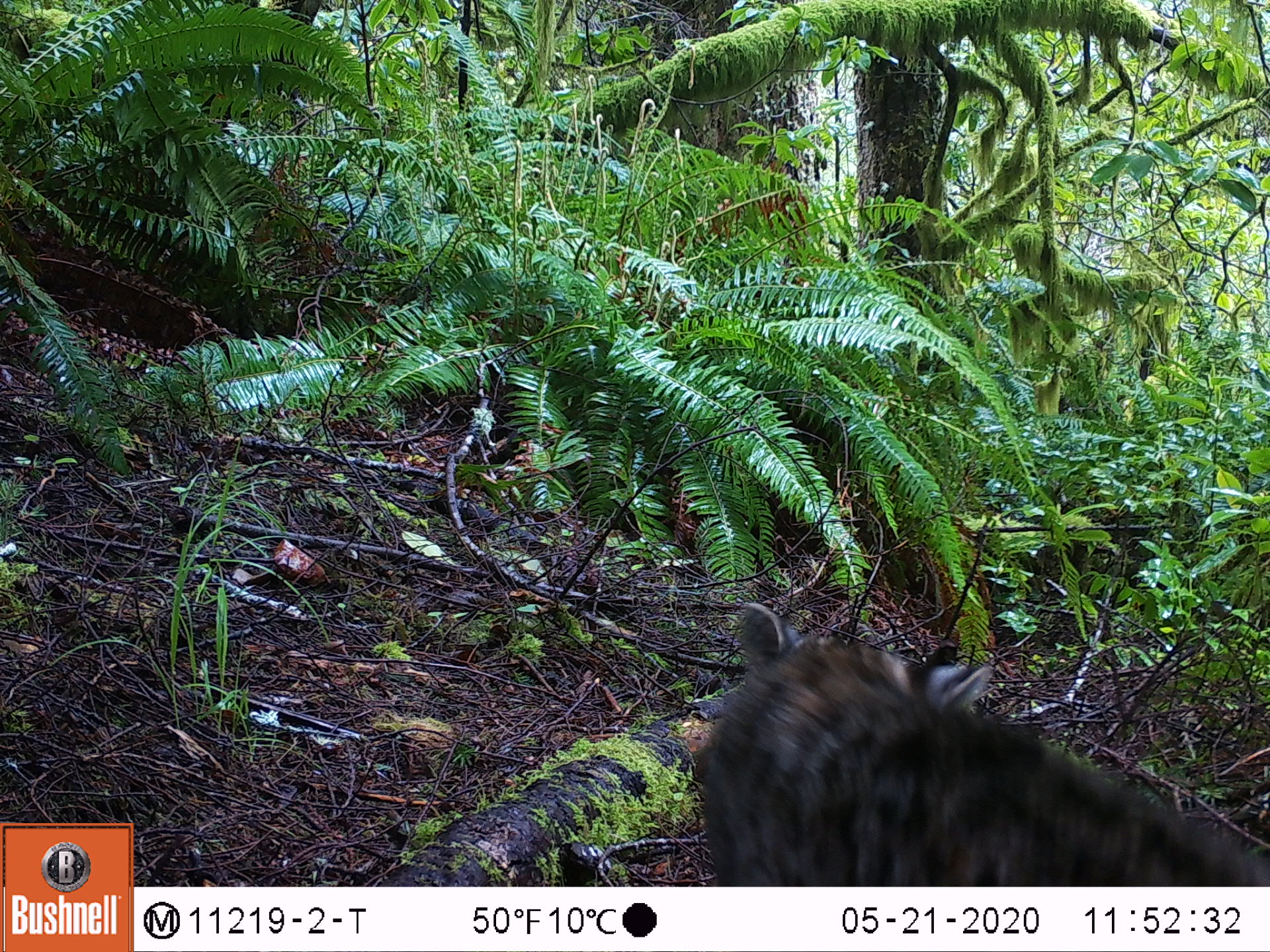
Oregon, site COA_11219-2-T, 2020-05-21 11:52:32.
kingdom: Animalia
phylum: Chordata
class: Mammalia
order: Carnivora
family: Felidae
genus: Lynx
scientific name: Lynx rufus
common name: bobcat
Bobcat (Lynx rufus).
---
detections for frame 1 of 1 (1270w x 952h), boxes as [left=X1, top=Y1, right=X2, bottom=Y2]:
bobcat: [left=682, top=591, right=1266, bottom=880]